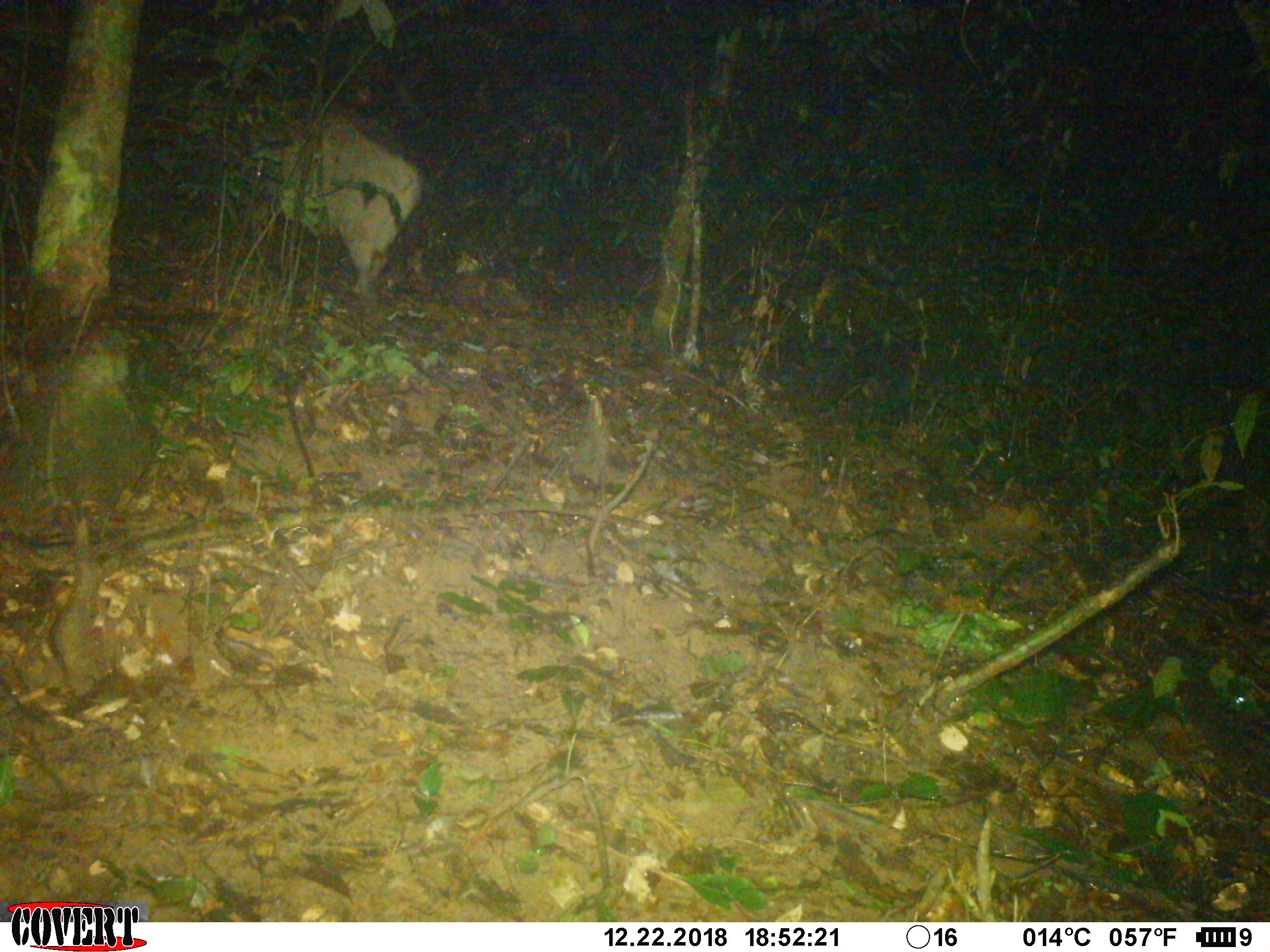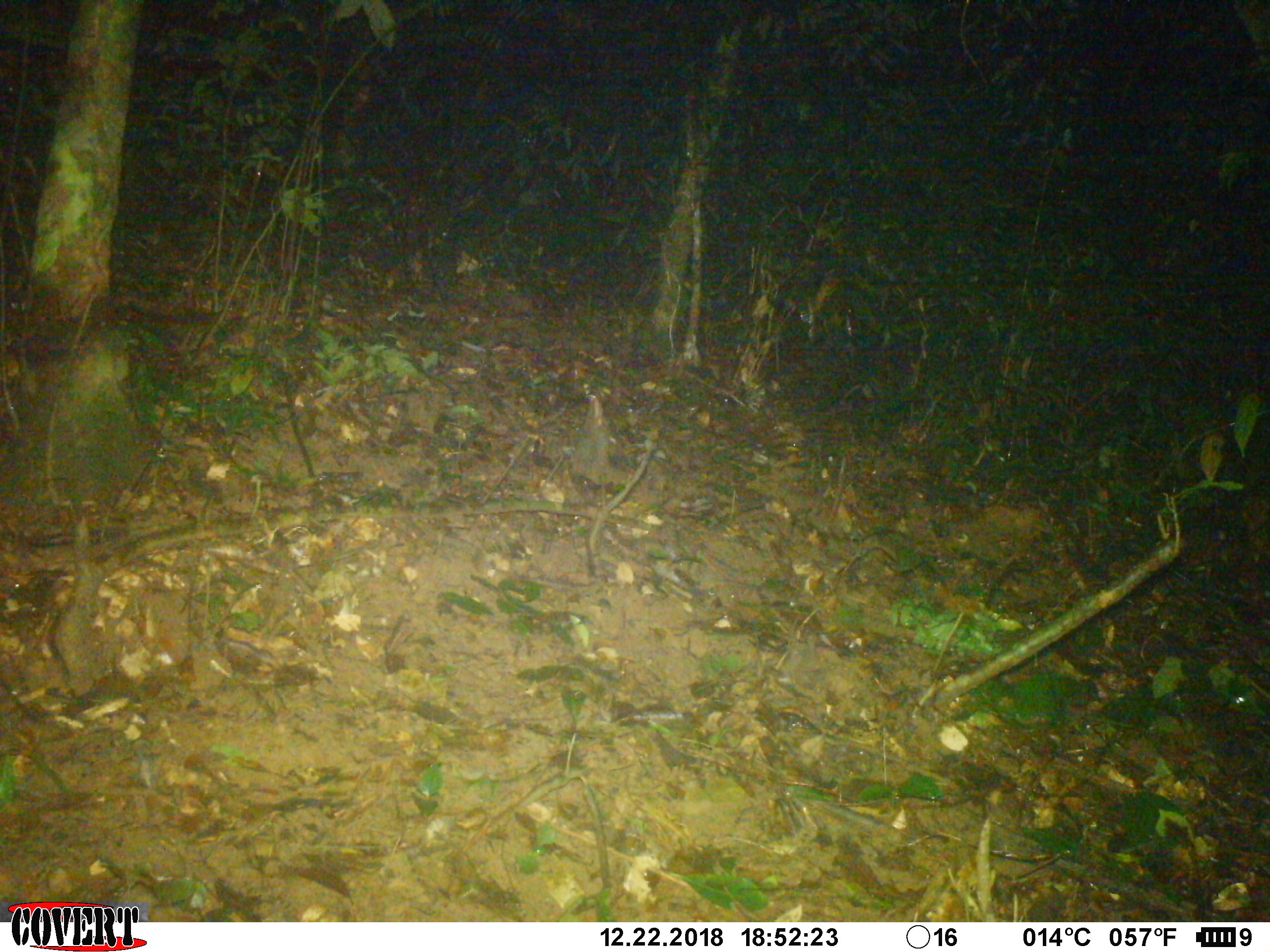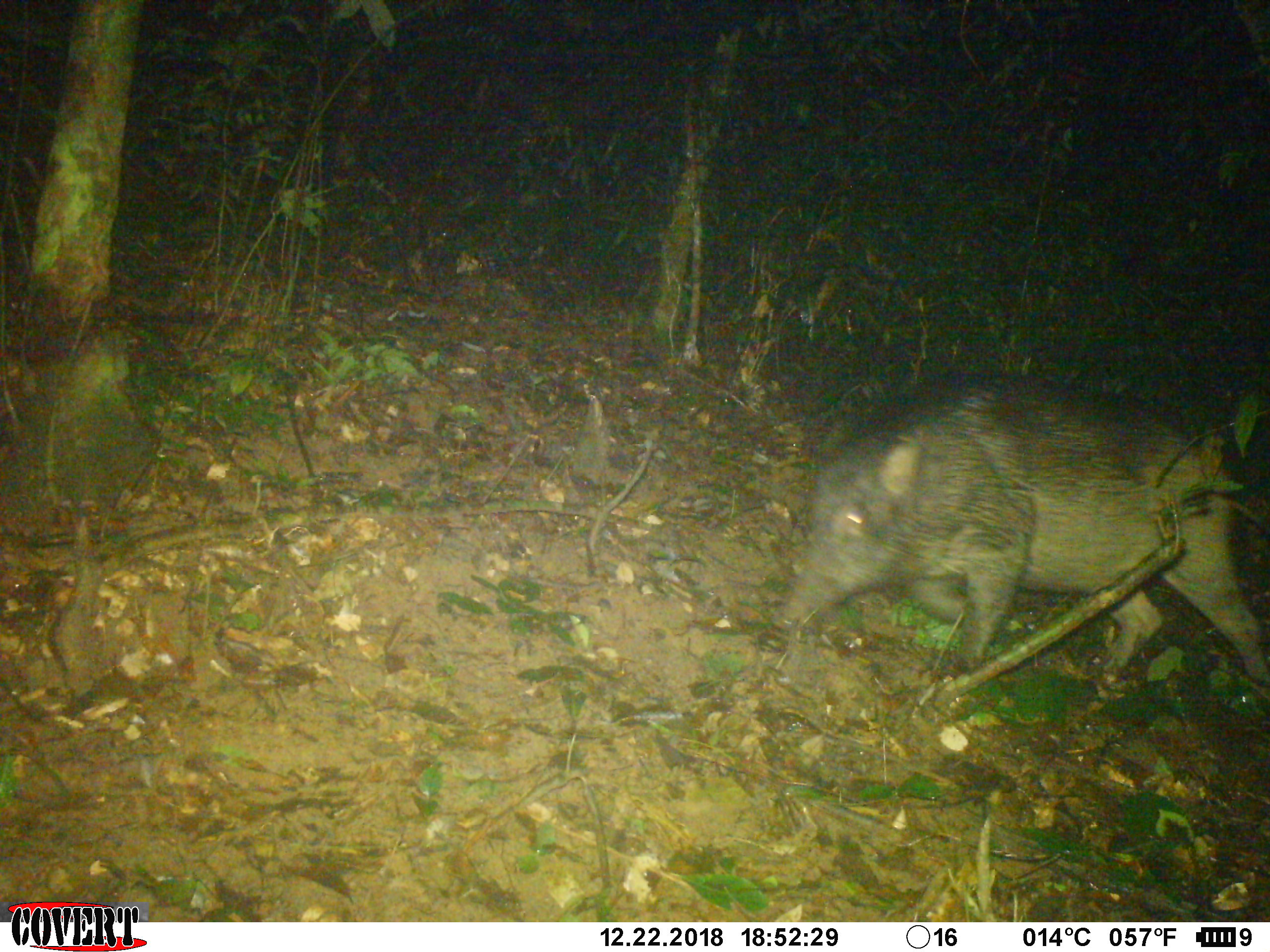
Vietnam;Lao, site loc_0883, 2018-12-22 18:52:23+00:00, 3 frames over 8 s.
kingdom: Animalia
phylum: Chordata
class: Mammalia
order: Artiodactyla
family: Suidae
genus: Sus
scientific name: Sus scrofa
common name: eurasian wild pig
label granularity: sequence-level